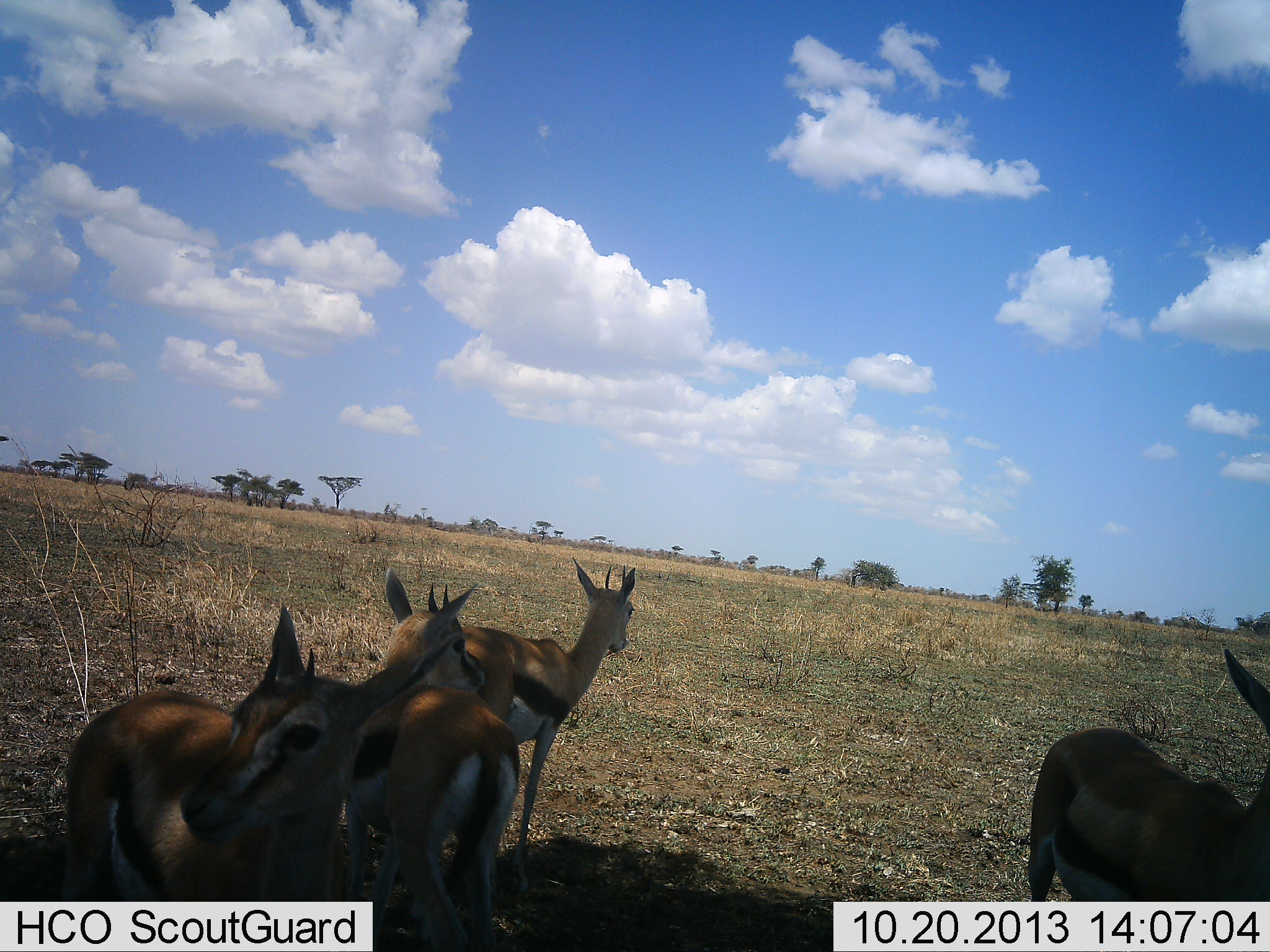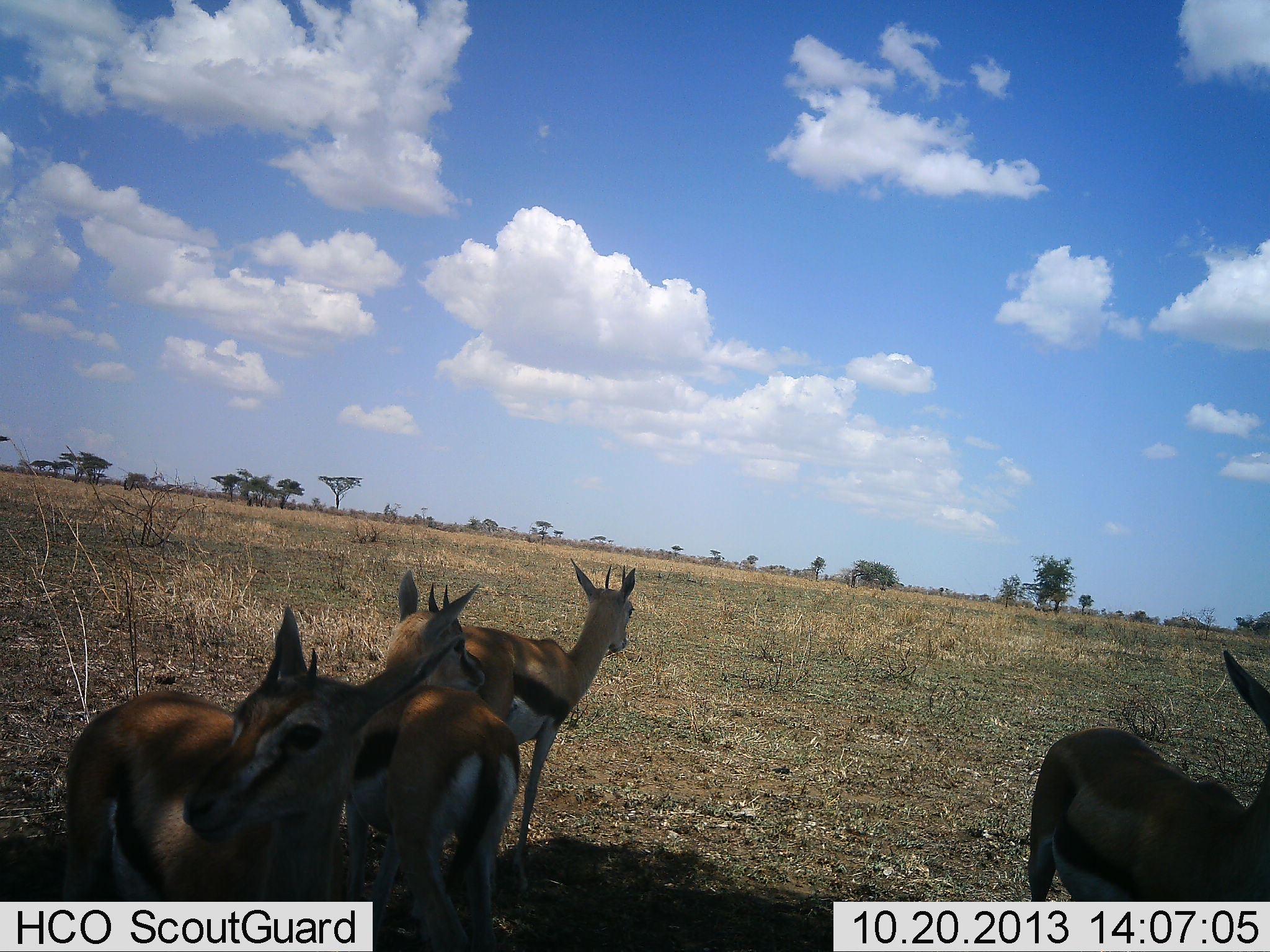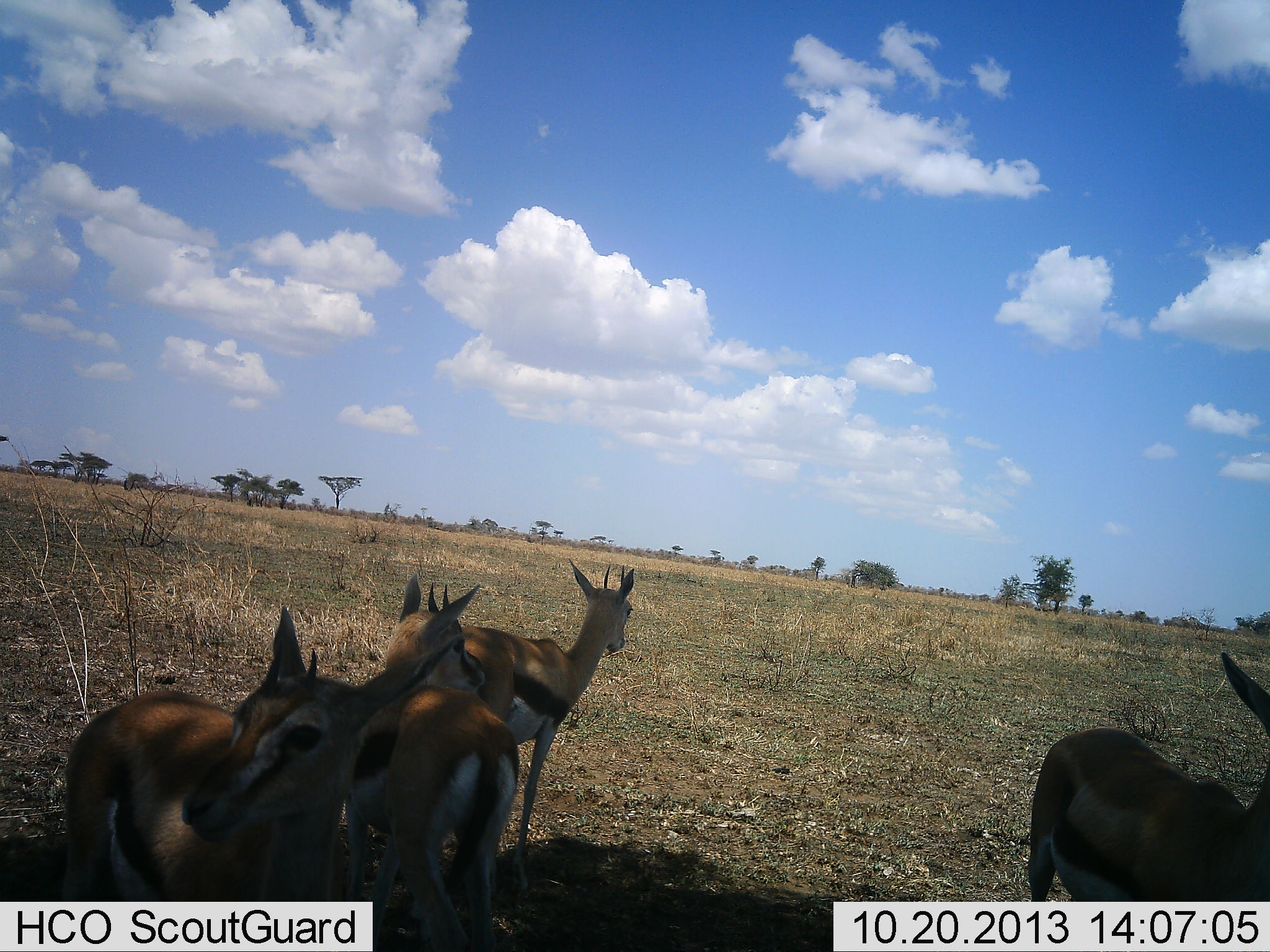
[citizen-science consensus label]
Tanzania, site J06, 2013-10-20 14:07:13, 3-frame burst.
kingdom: Animalia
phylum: Chordata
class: Mammalia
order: Artiodactyla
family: Bovidae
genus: Eudorcas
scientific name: Eudorcas thomsonii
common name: thomson's gazelle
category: gazellethomsons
Gazellethomsons (thomson's gazelle) (Eudorcas thomsonii), count 4. Behavior (volunteer vote fractions): standing 100%, resting 5%, moving 5%, interacting 5%. Young present (vote fraction): 10%. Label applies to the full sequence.